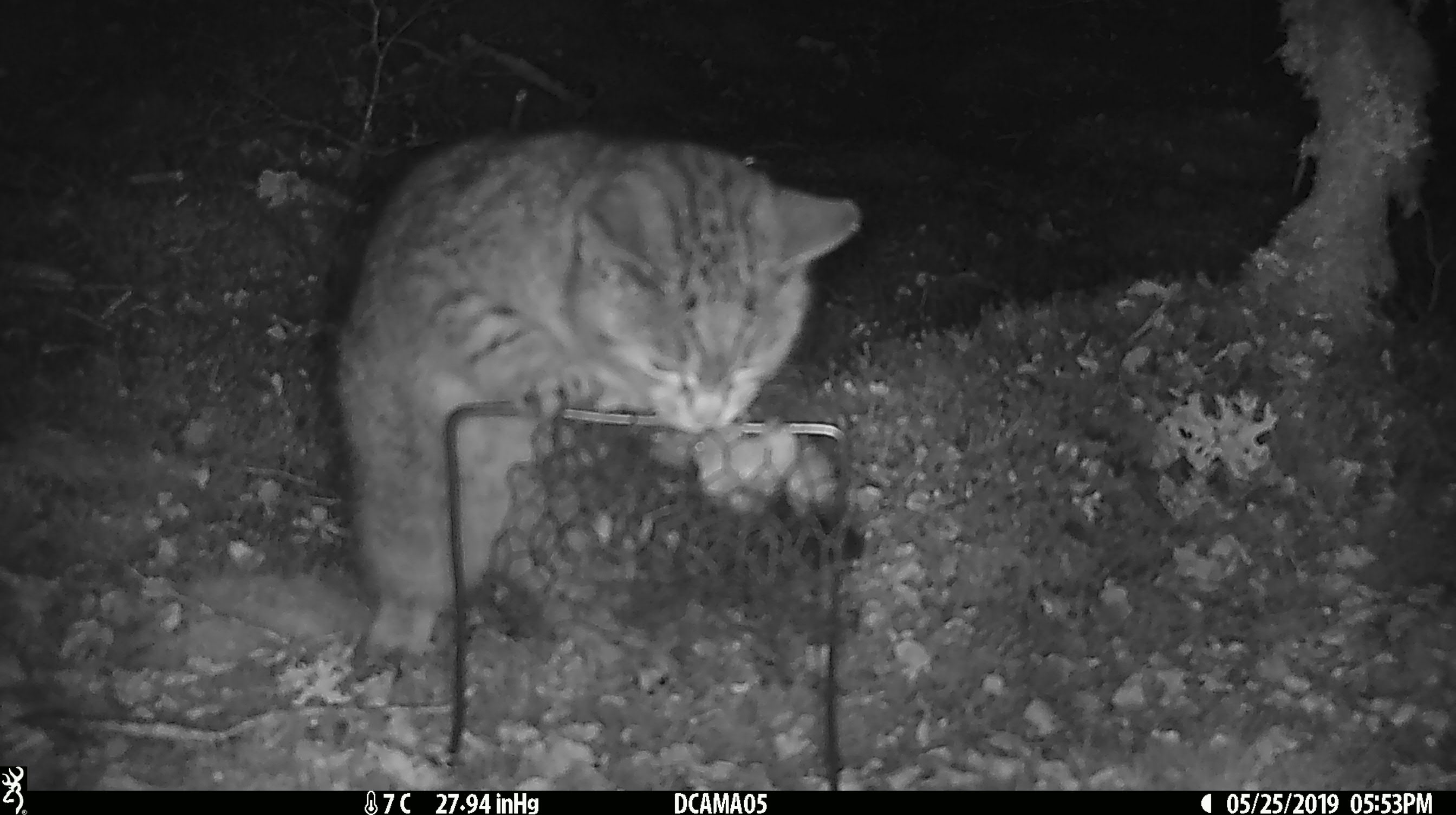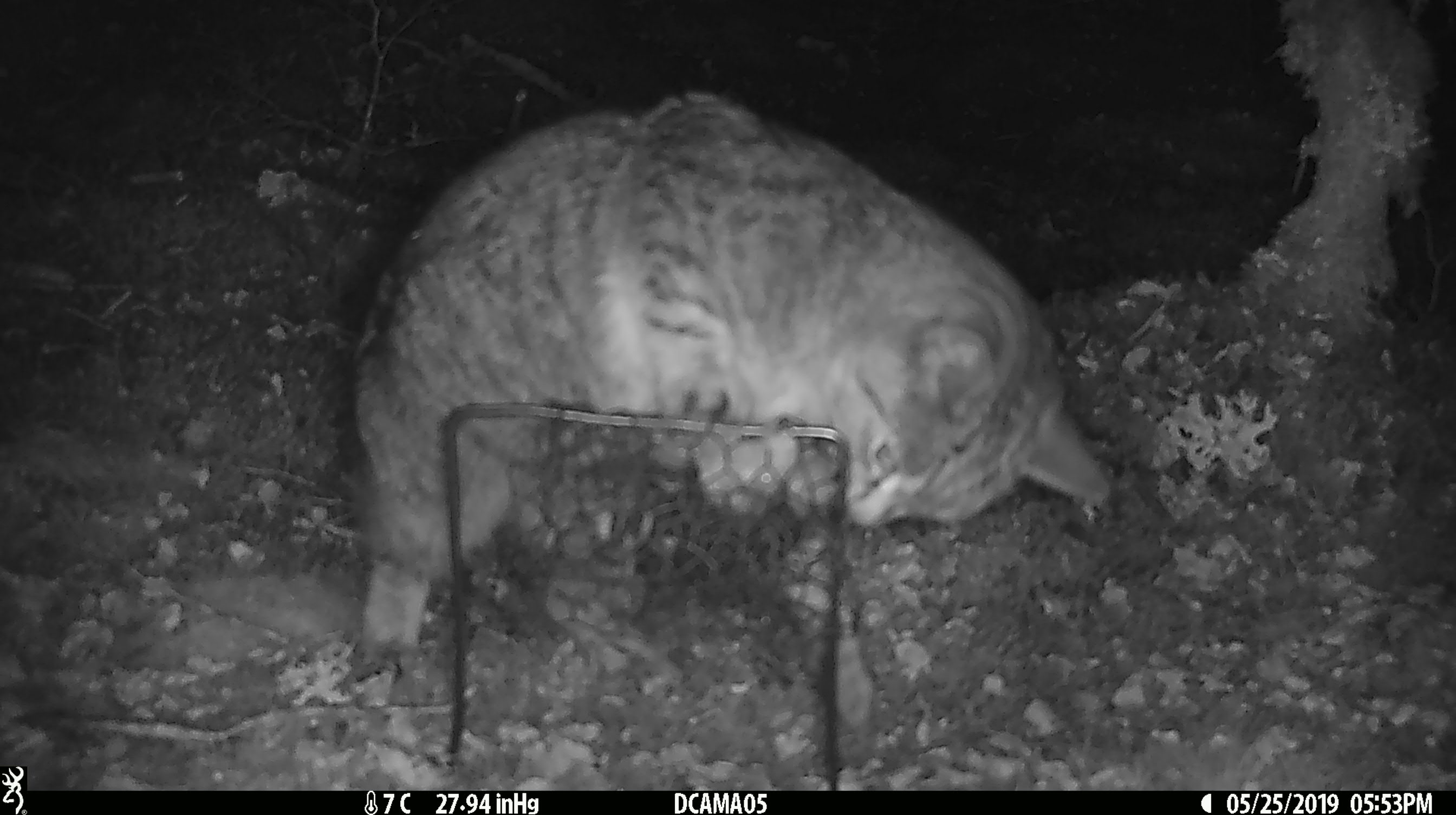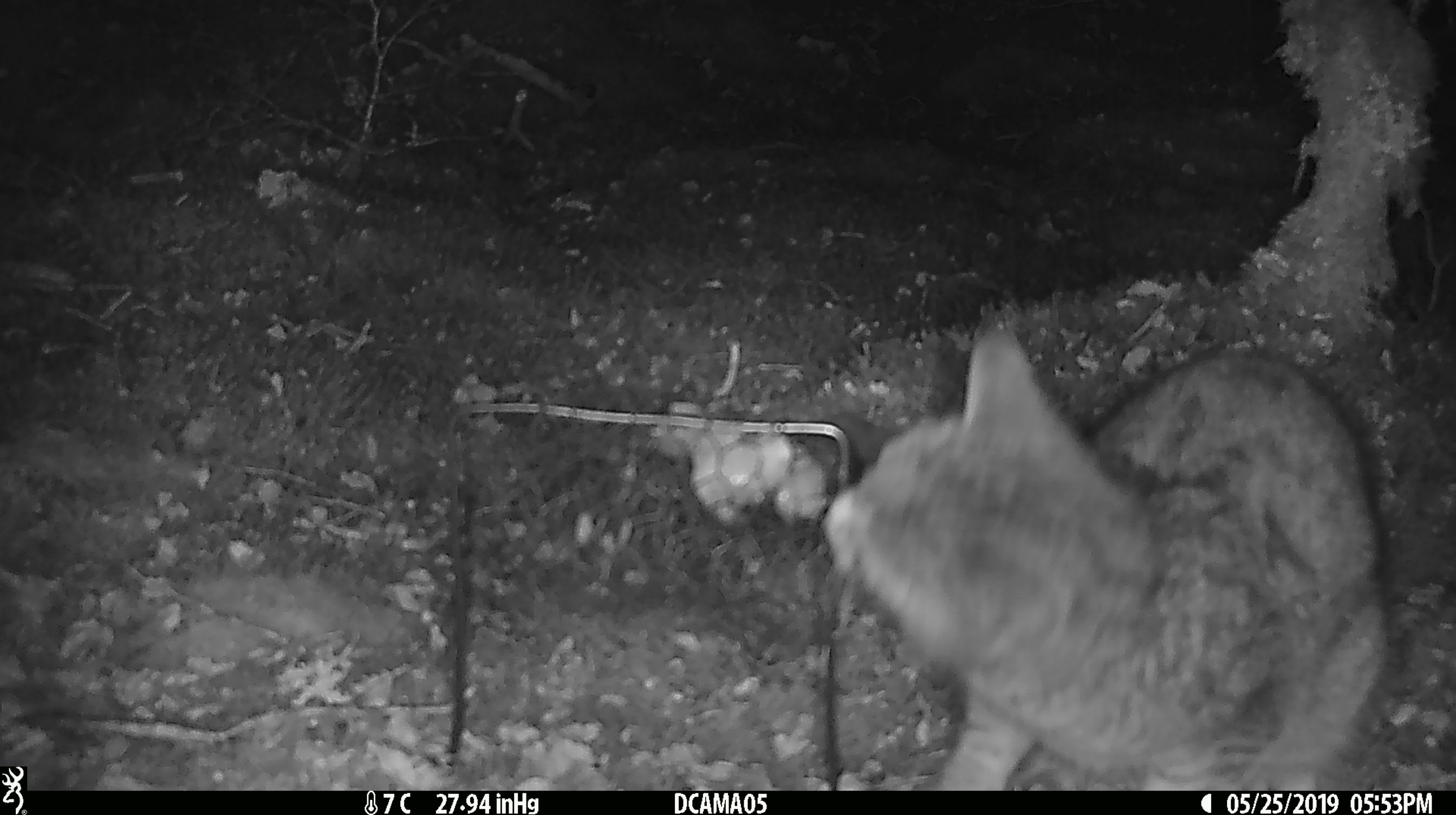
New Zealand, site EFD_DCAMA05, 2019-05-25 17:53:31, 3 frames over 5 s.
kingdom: Animalia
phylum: Chordata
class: Mammalia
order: Carnivora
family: Felidae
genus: Felis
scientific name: Felis catus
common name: domestic cat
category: cat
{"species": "cat (domestic cat) (Felis catus)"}